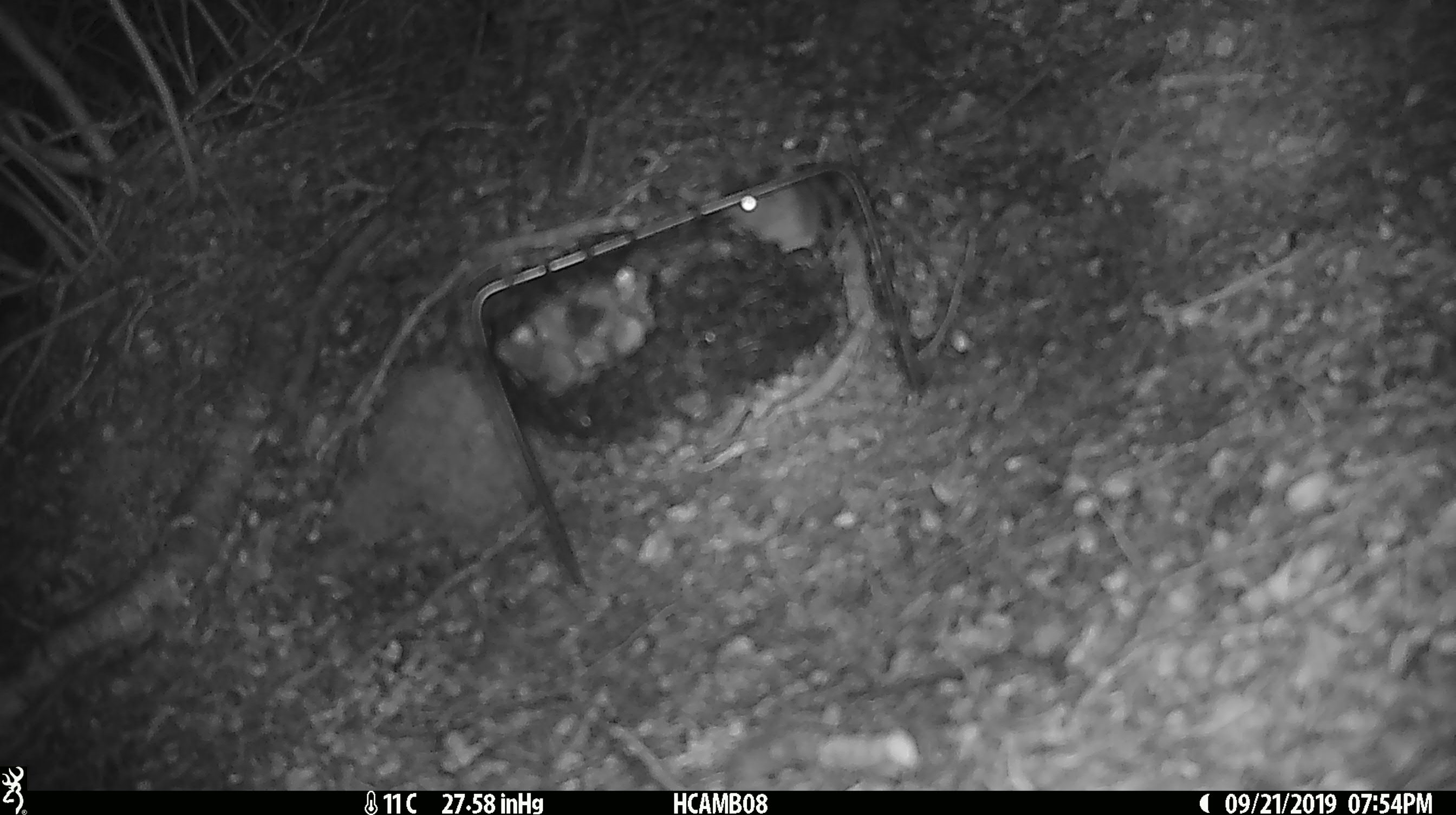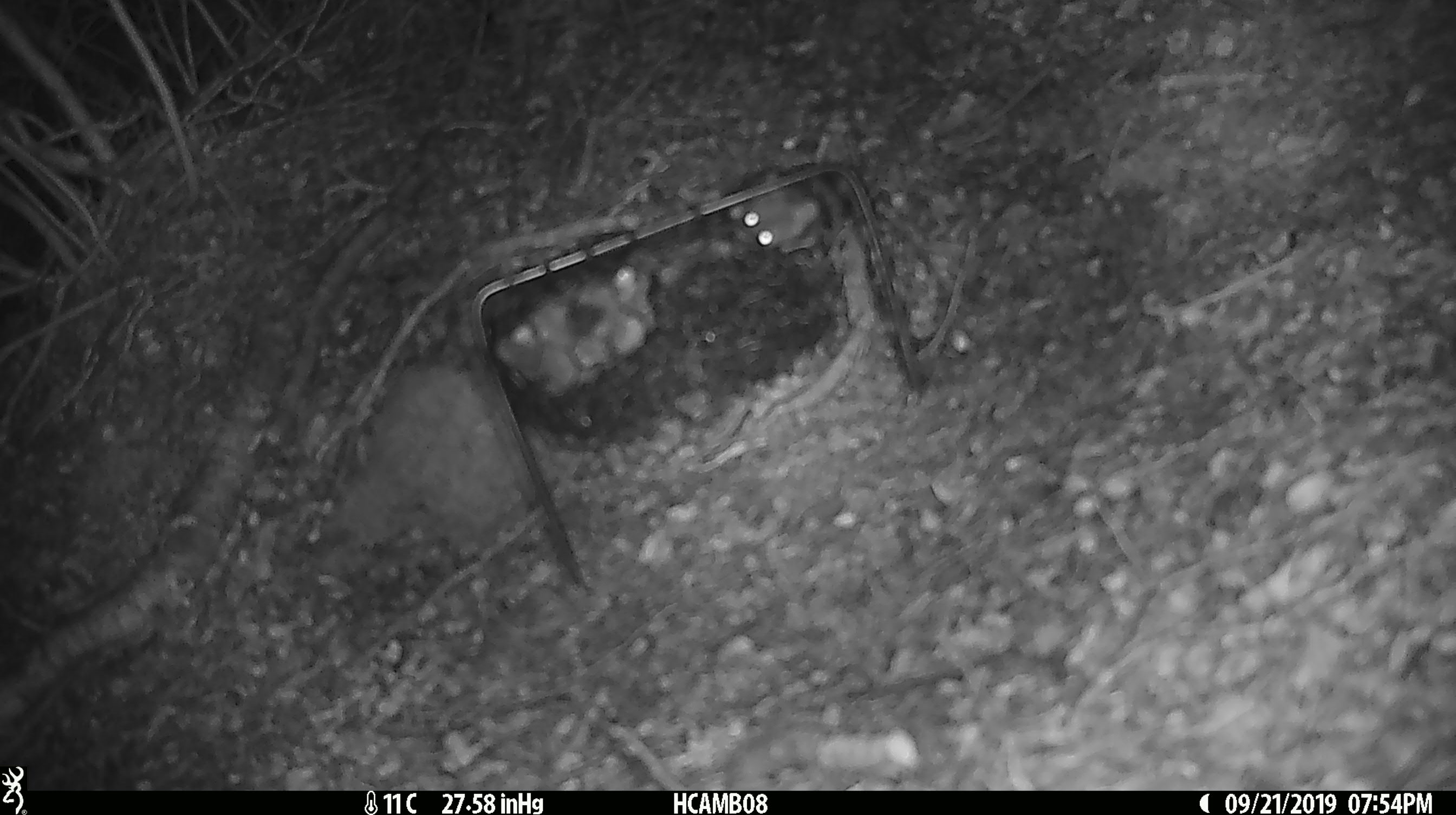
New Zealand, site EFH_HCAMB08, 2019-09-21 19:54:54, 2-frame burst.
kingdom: Animalia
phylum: Chordata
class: Mammalia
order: Rodentia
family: Muridae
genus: Mus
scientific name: Mus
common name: mouse